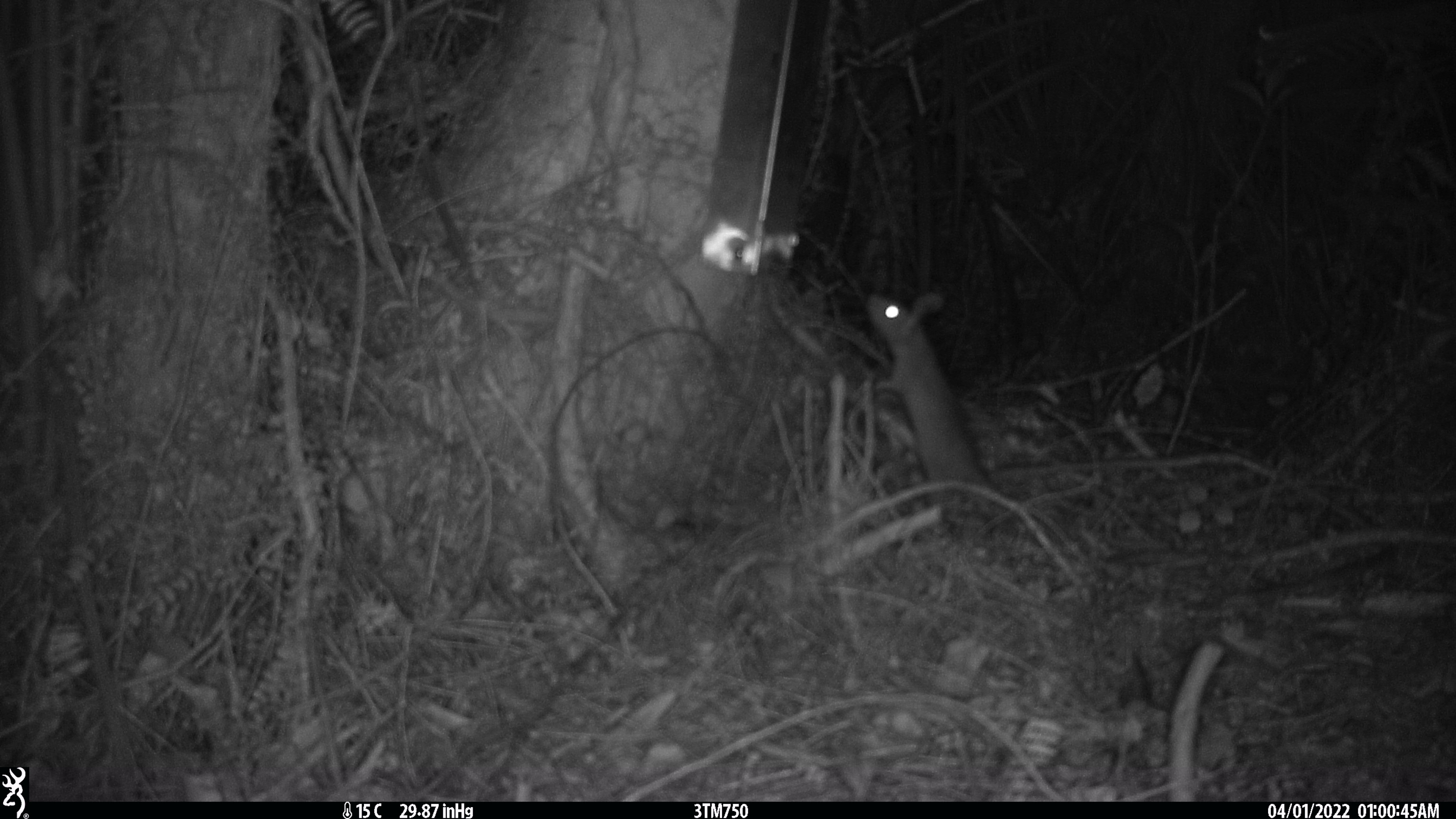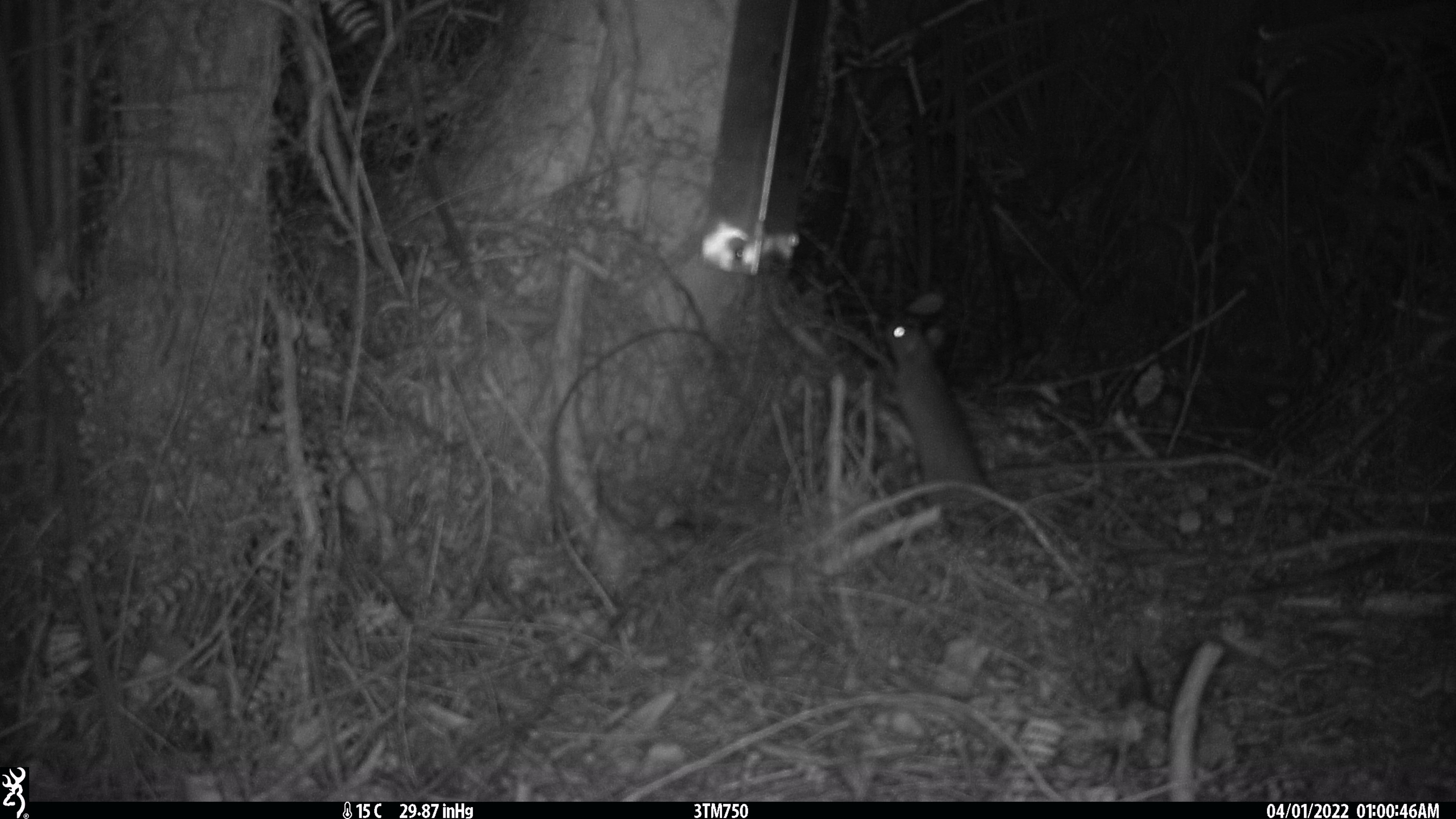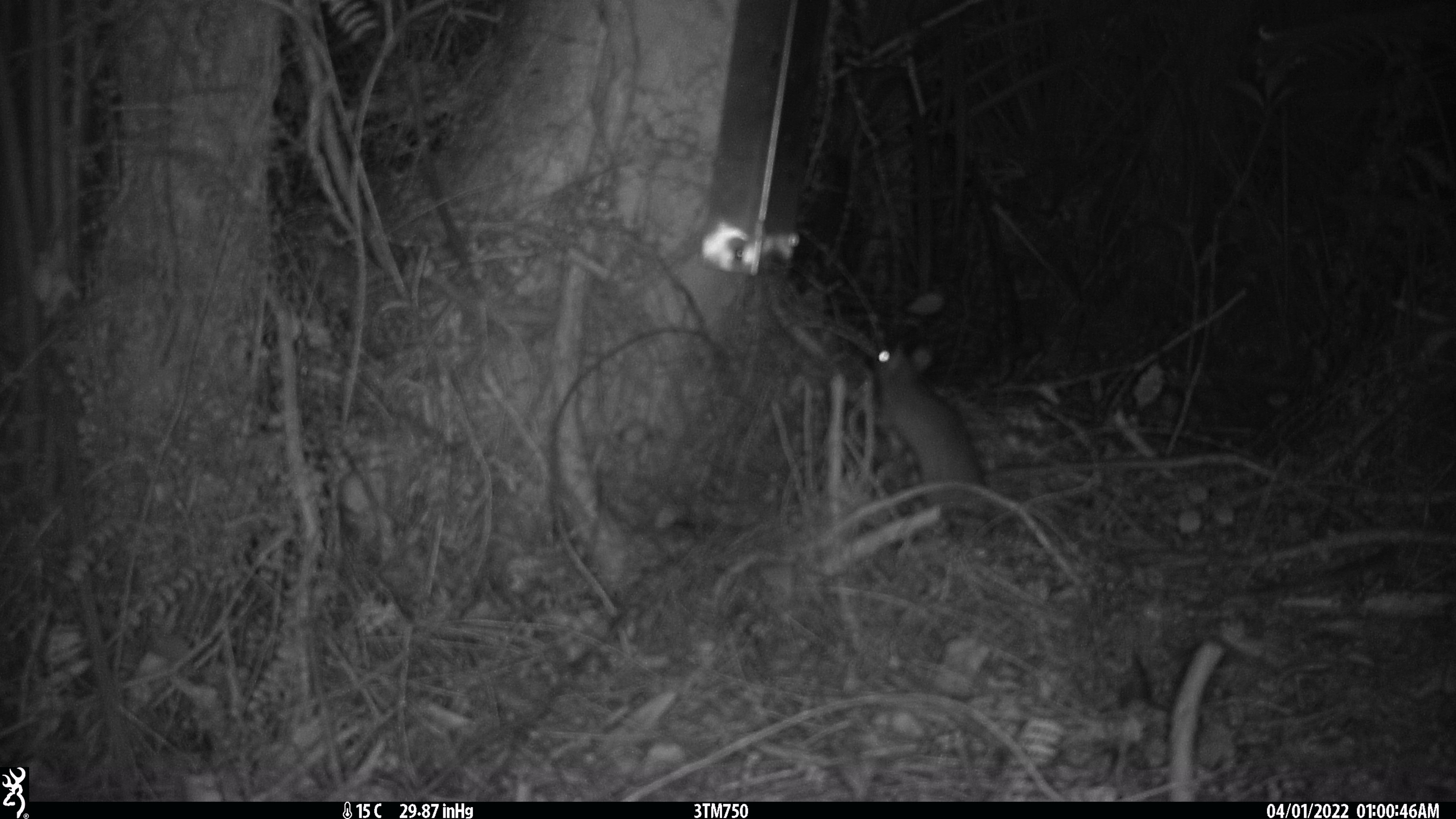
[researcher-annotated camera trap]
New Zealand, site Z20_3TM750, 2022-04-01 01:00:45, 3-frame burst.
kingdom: Animalia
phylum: Chordata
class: Mammalia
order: Rodentia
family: Muridae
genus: Rattus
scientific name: Rattus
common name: rat